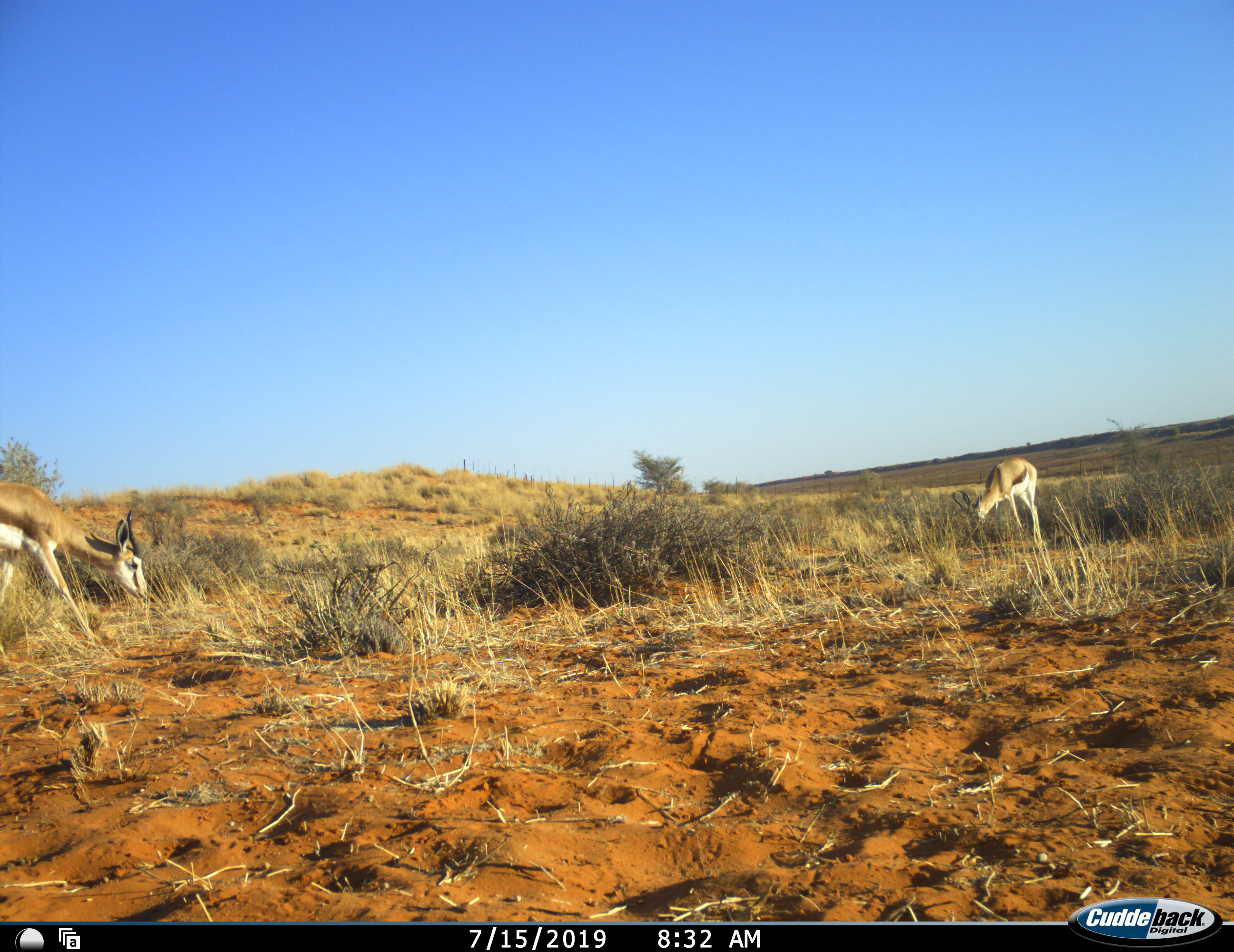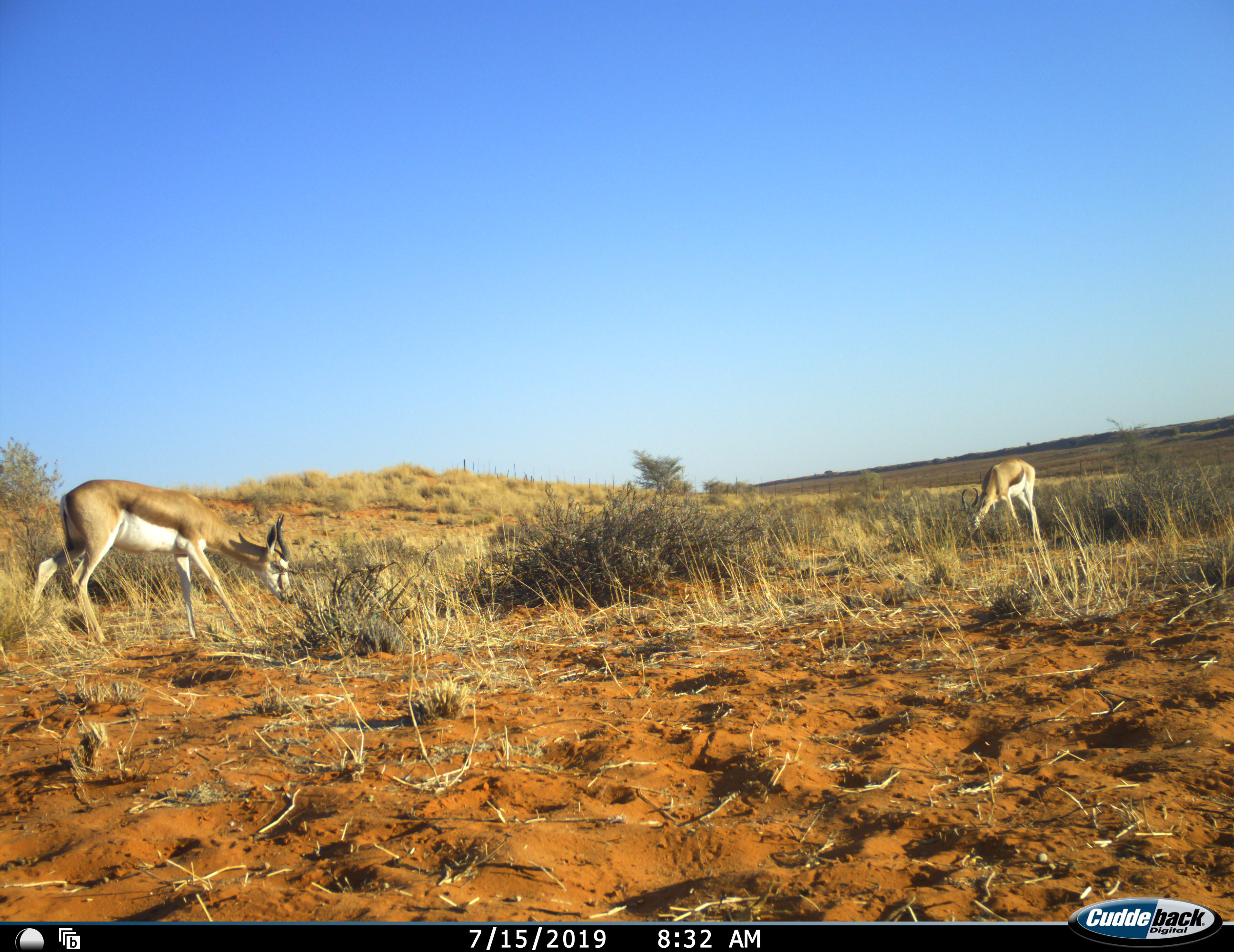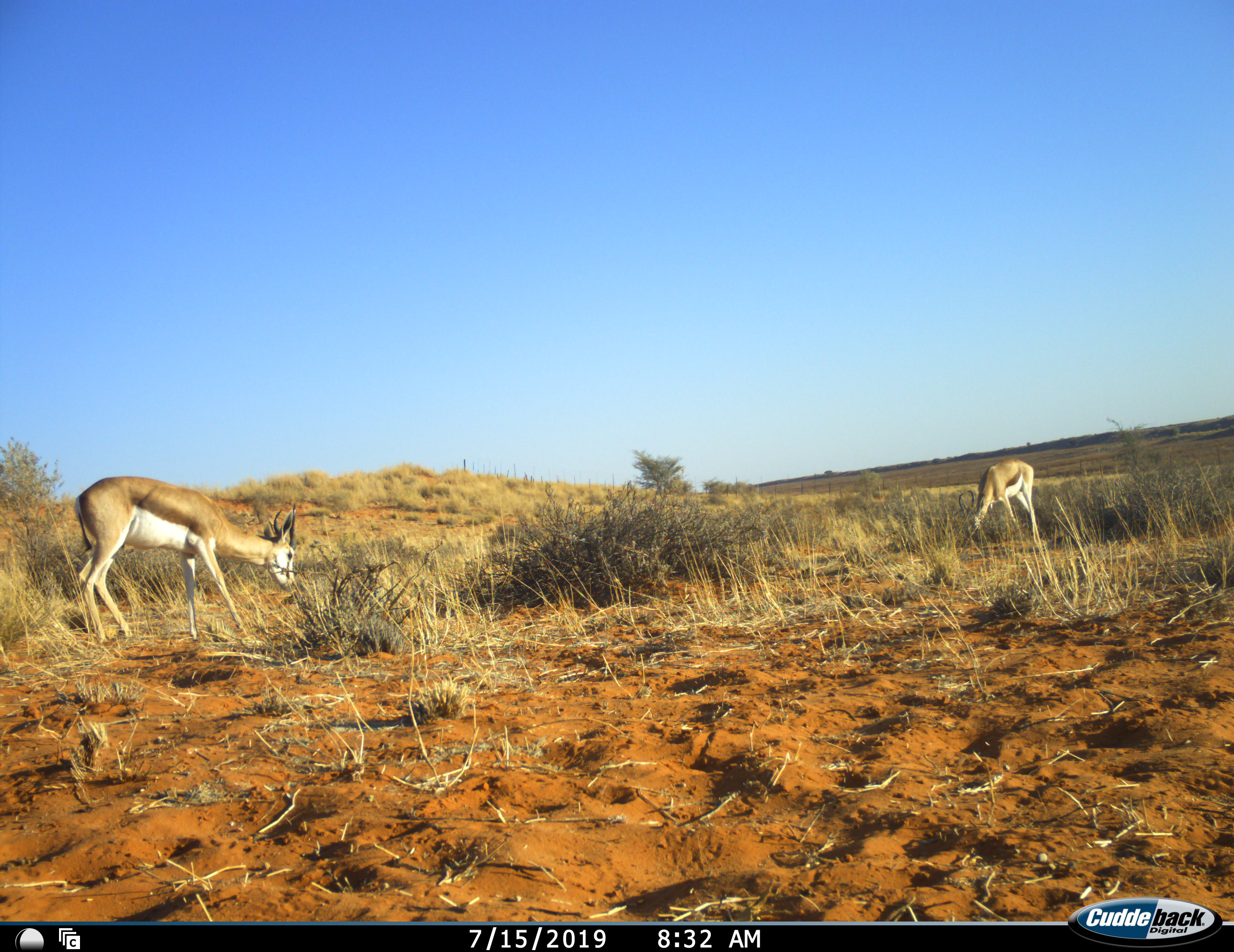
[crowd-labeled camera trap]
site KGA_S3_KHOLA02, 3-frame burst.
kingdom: Animalia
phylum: Chordata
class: Mammalia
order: Artiodactyla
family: Bovidae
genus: Antidorcas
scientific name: Antidorcas marsupialis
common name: springbok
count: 2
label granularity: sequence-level